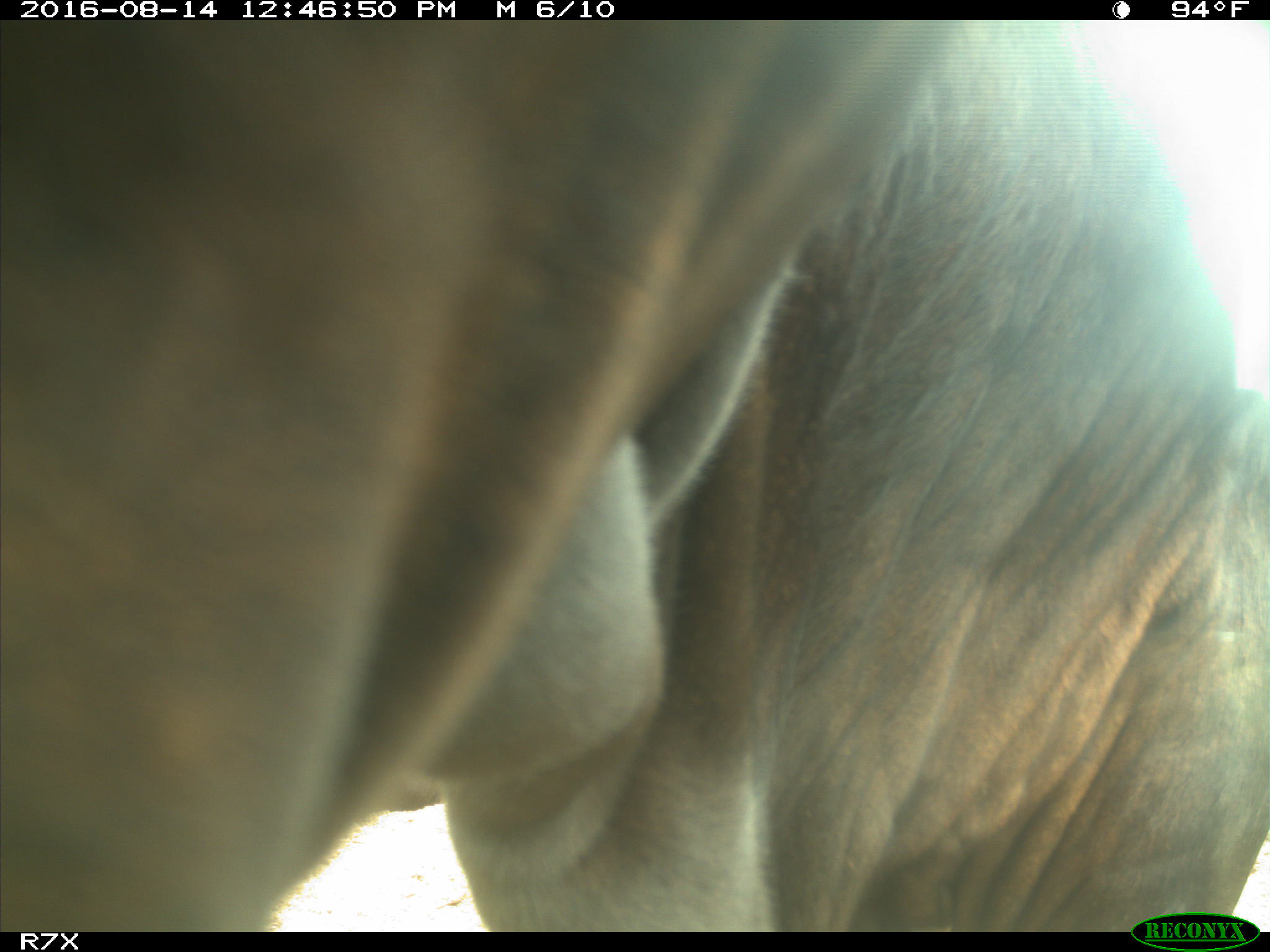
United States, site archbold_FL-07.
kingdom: Animalia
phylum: Chordata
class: Mammalia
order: Artiodactyla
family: Bovidae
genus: Bos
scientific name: Bos taurus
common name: domestic cow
Bos taurus (domestic cow).